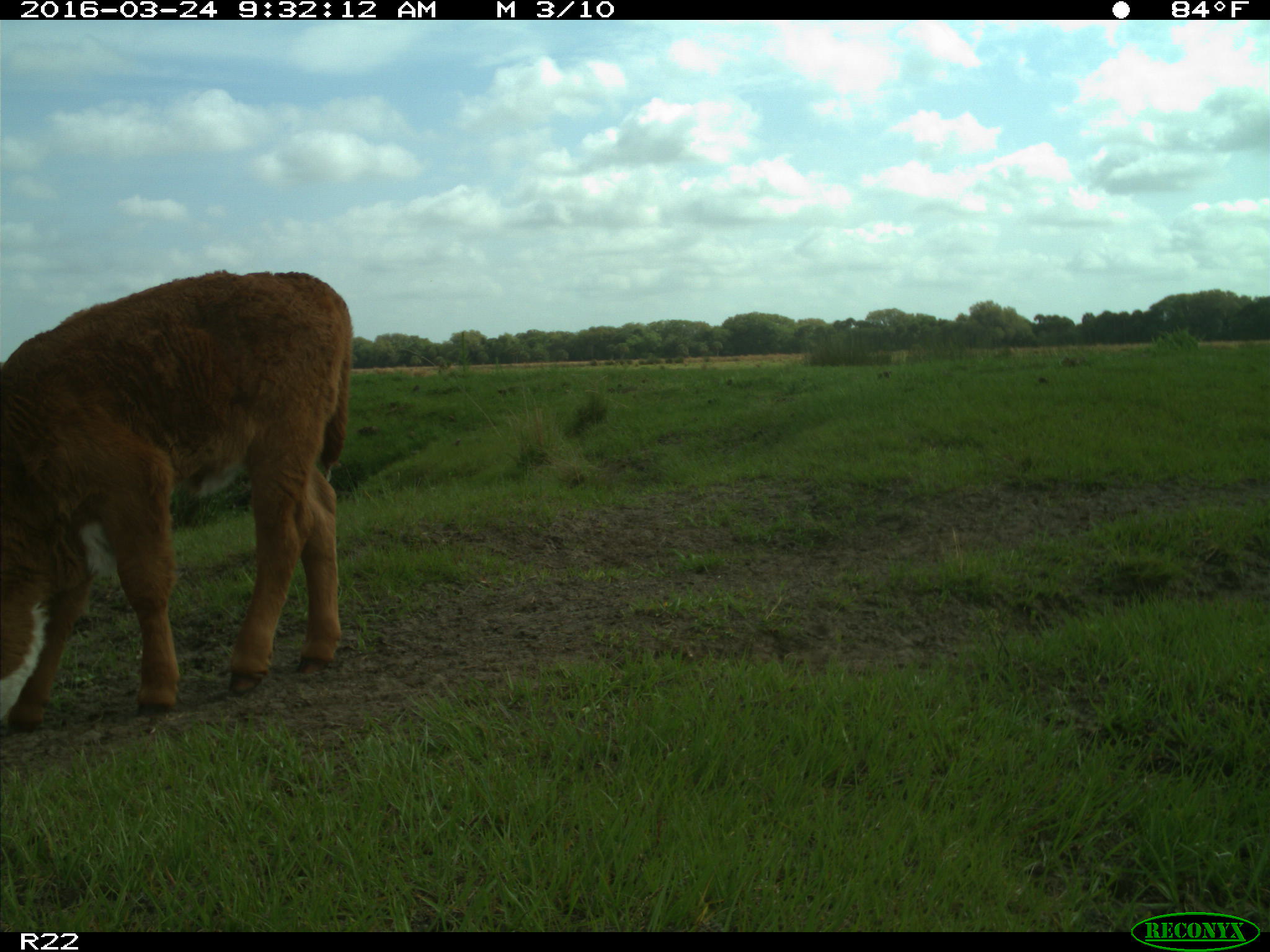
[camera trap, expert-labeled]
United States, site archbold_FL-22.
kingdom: Animalia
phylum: Chordata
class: Mammalia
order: Artiodactyla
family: Bovidae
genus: Bos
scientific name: Bos taurus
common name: domestic cow